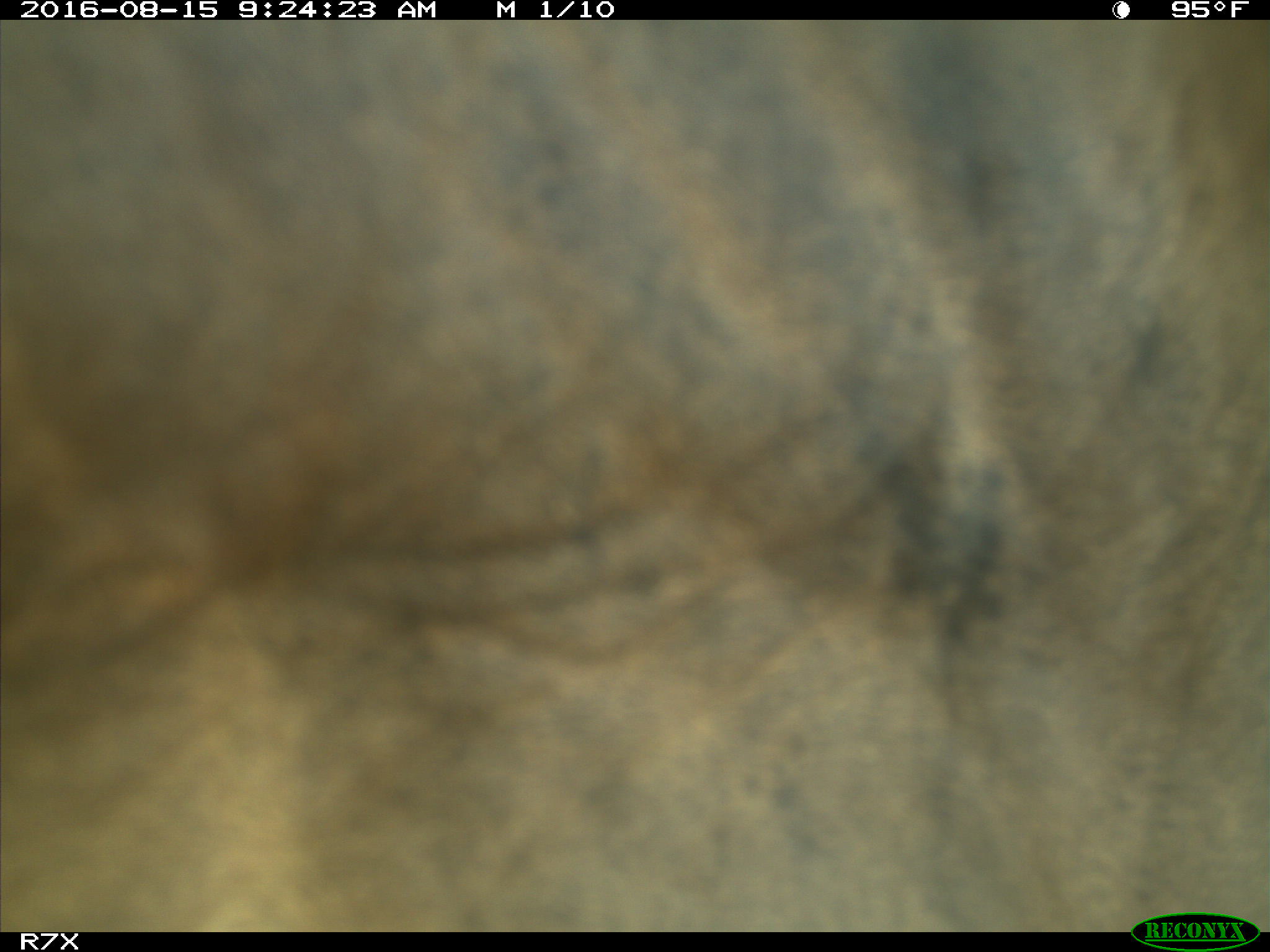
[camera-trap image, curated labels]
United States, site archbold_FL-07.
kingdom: Animalia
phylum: Chordata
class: Mammalia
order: Artiodactyla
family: Bovidae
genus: Bos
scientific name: Bos taurus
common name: domestic cow